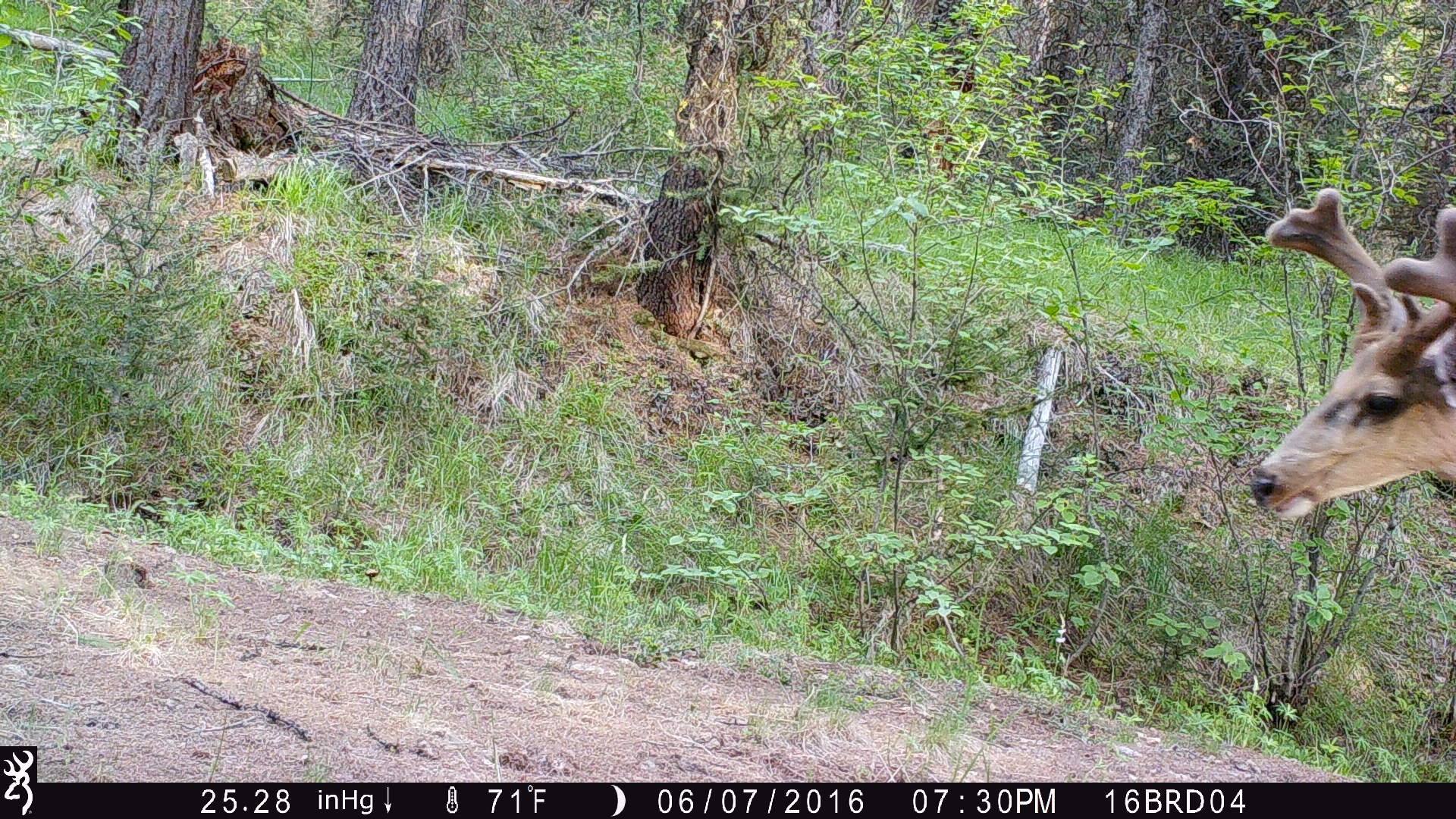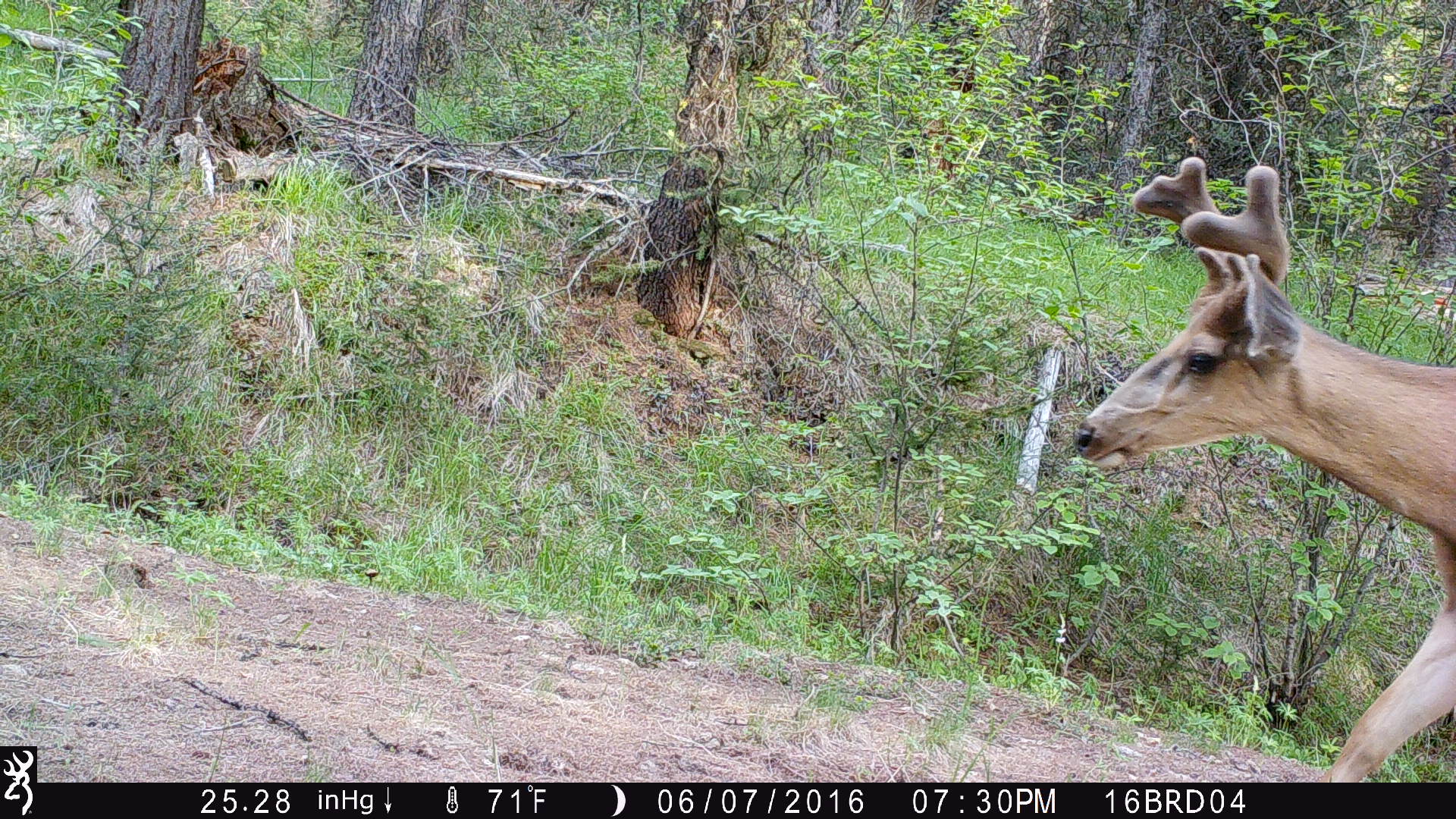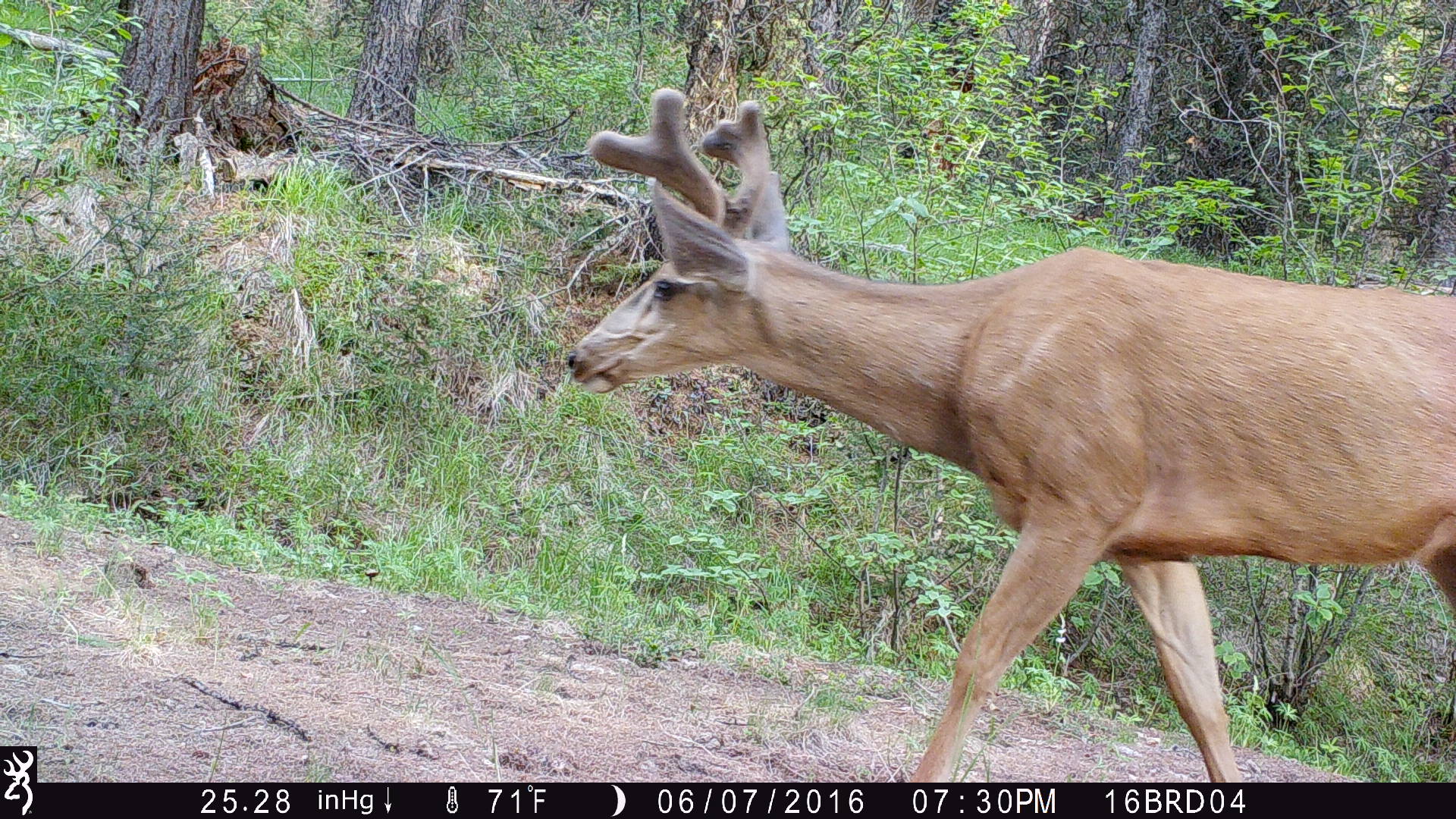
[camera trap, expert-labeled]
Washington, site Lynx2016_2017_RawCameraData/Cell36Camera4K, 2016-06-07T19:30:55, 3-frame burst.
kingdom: Animalia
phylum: Chordata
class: Mammalia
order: Artiodactyla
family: Cervidae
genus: Odocoileus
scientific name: Odocoileus hemionus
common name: mule deer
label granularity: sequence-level